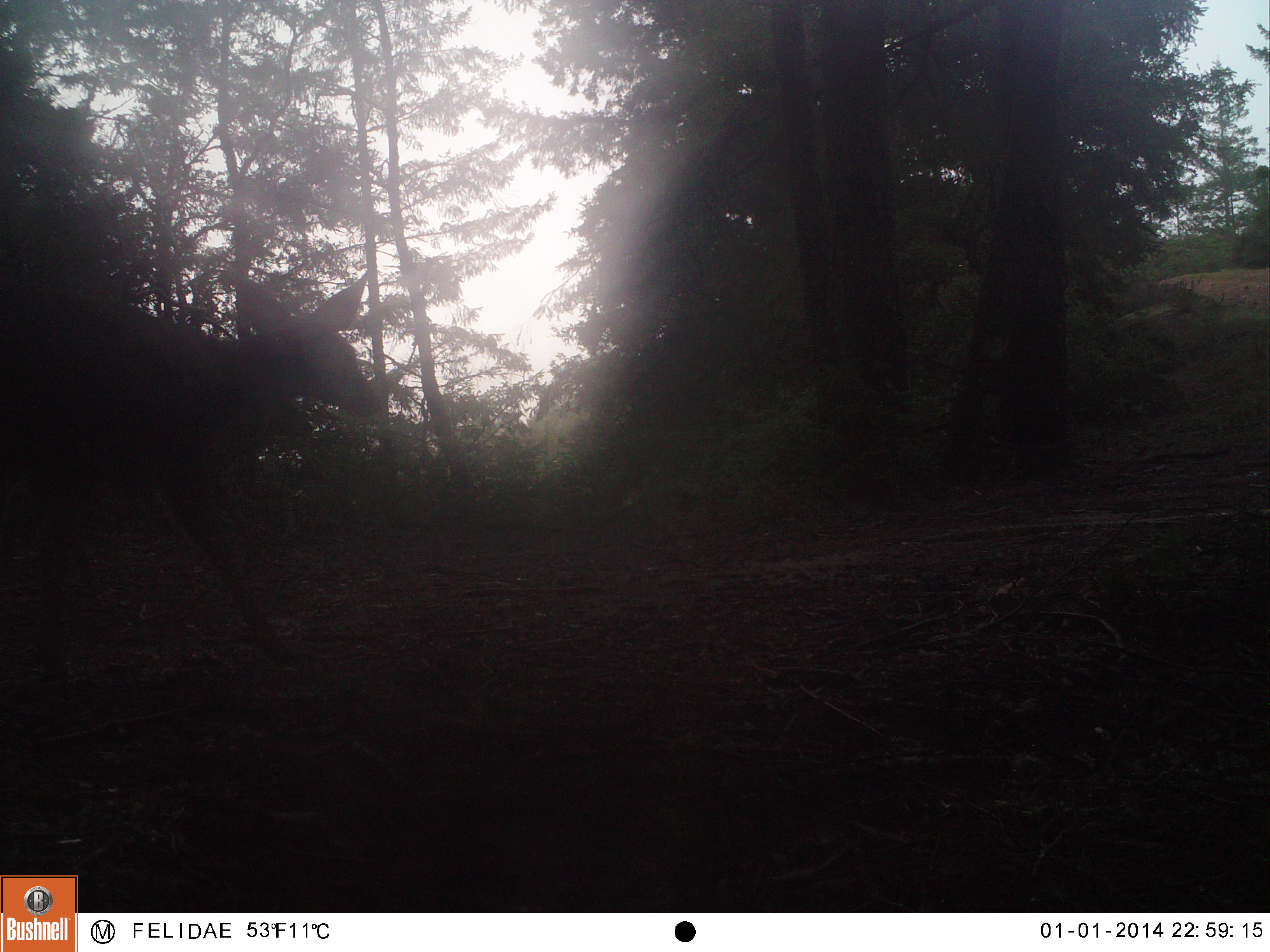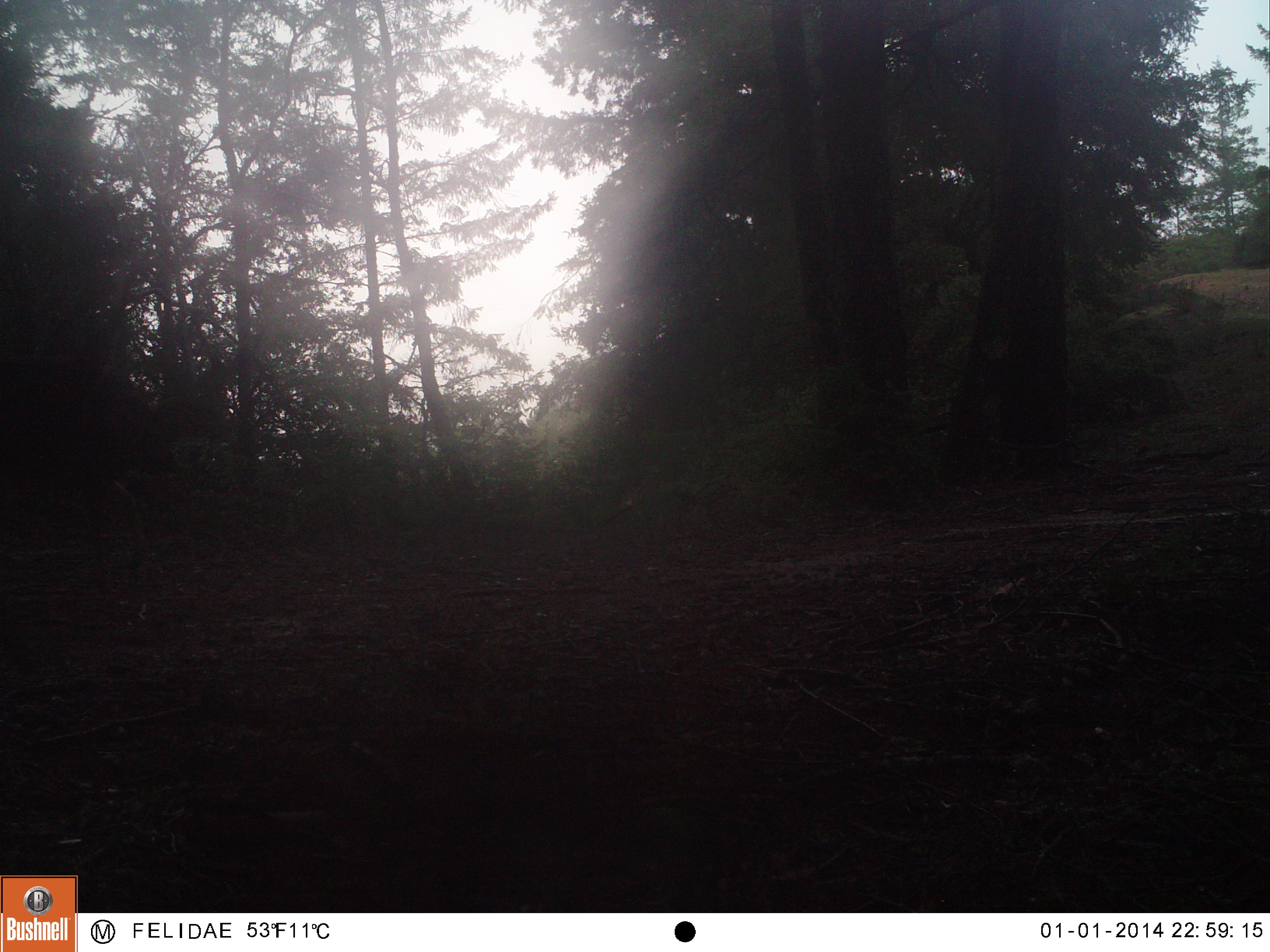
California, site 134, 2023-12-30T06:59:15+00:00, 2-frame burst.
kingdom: Animalia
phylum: Chordata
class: Mammalia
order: Artiodactyla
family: Cervidae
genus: Odocoileus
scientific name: Odocoileus hemionus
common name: mule deer